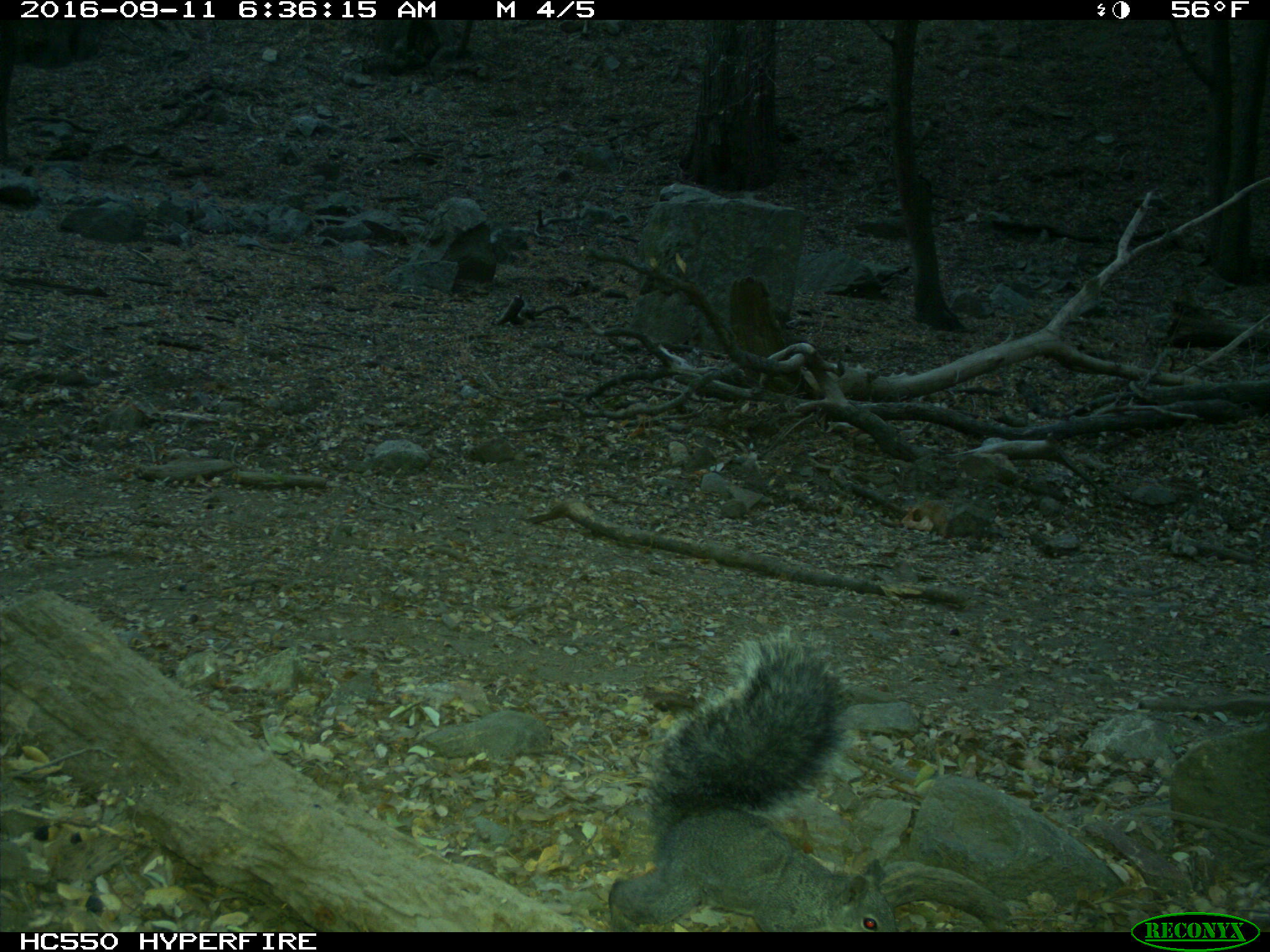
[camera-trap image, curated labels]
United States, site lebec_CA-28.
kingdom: Animalia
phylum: Chordata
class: Mammalia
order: Rodentia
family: Sciuridae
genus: Sciurus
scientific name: Sciurus carolinensis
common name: eastern gray squirrel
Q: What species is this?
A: Sciurus carolinensis (eastern gray squirrel).